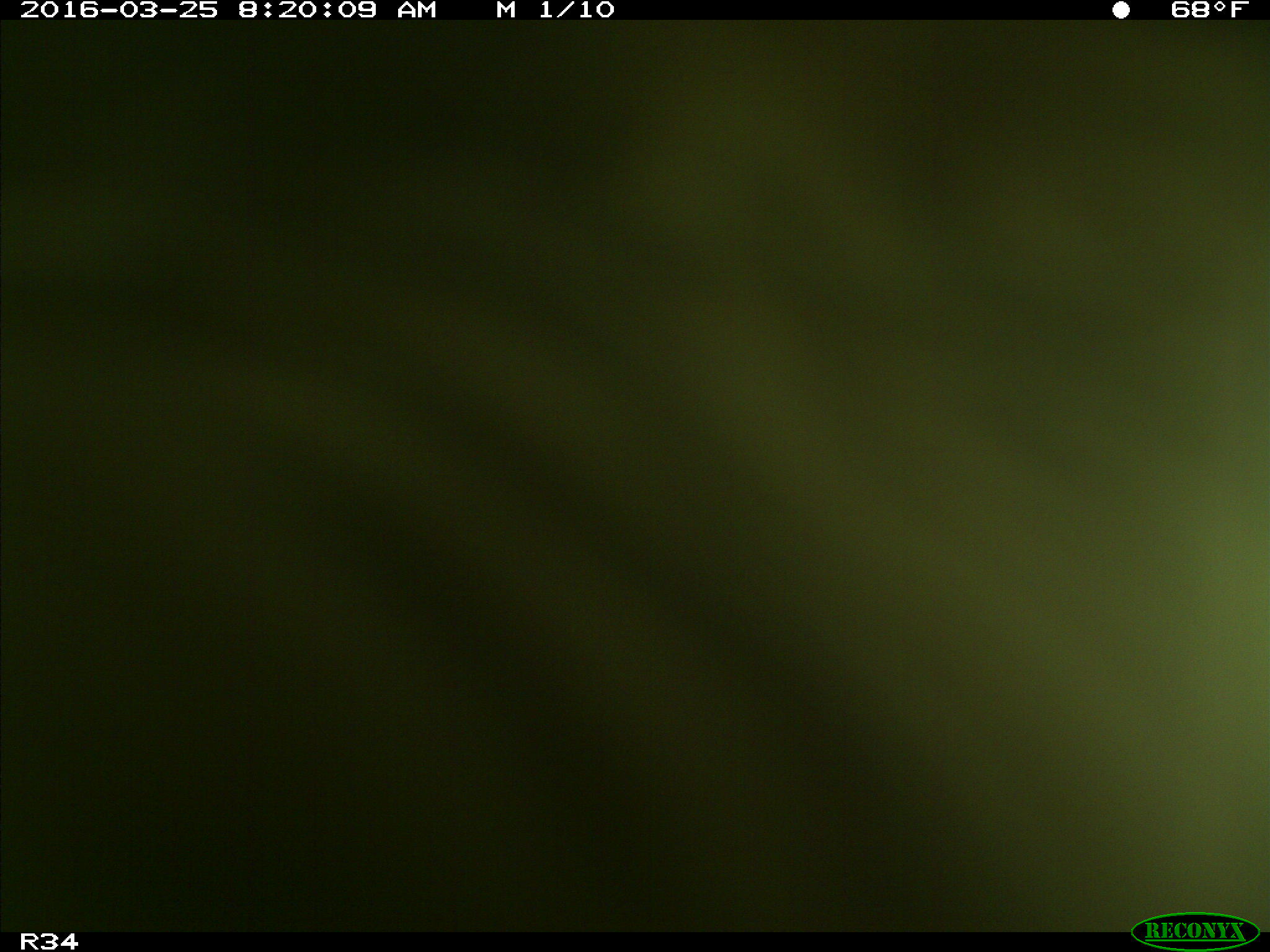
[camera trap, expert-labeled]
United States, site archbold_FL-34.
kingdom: Animalia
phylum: Chordata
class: Mammalia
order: Artiodactyla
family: Bovidae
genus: Bos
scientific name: Bos taurus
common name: domestic cow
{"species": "Bos taurus (domestic cow)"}